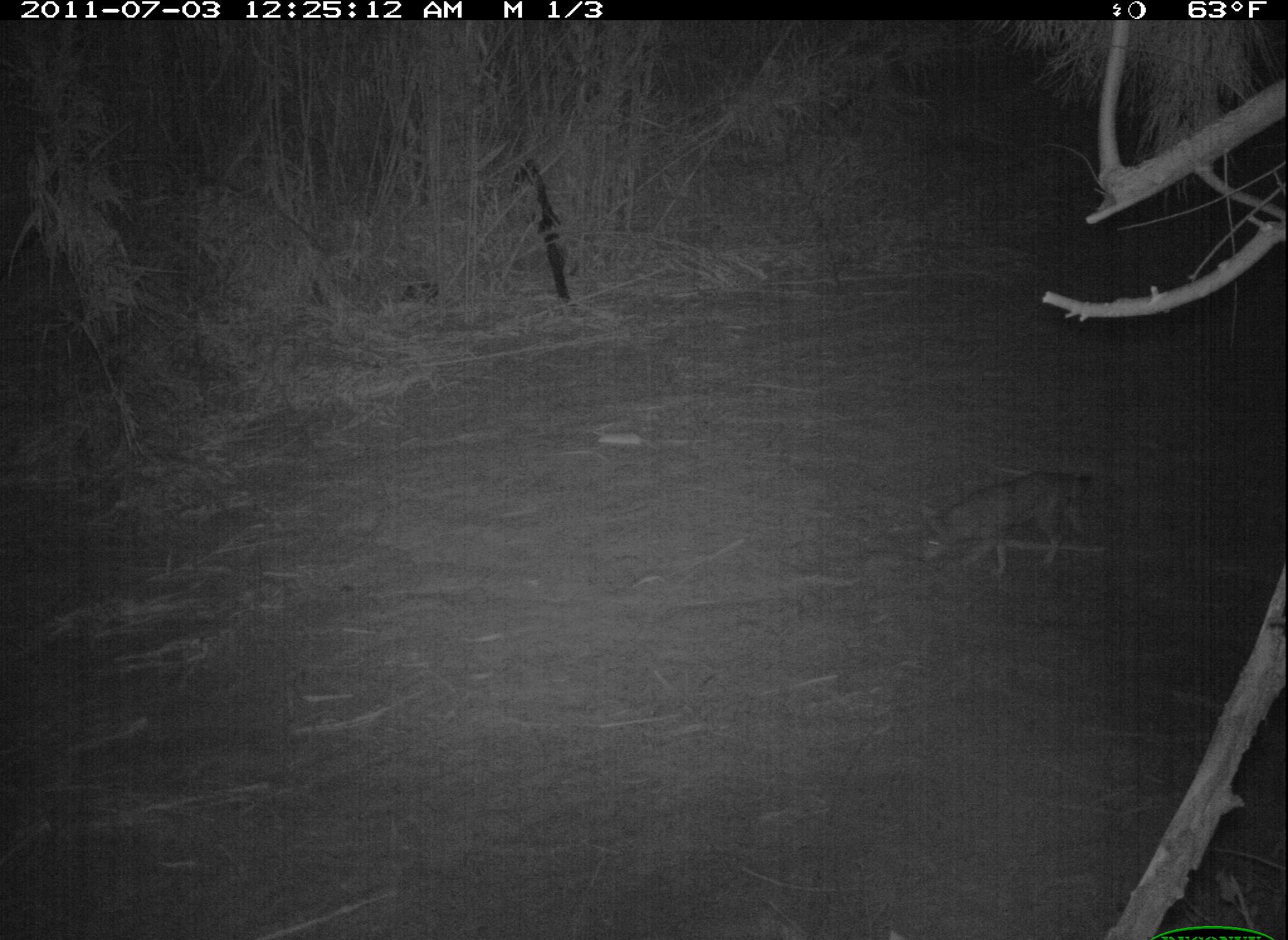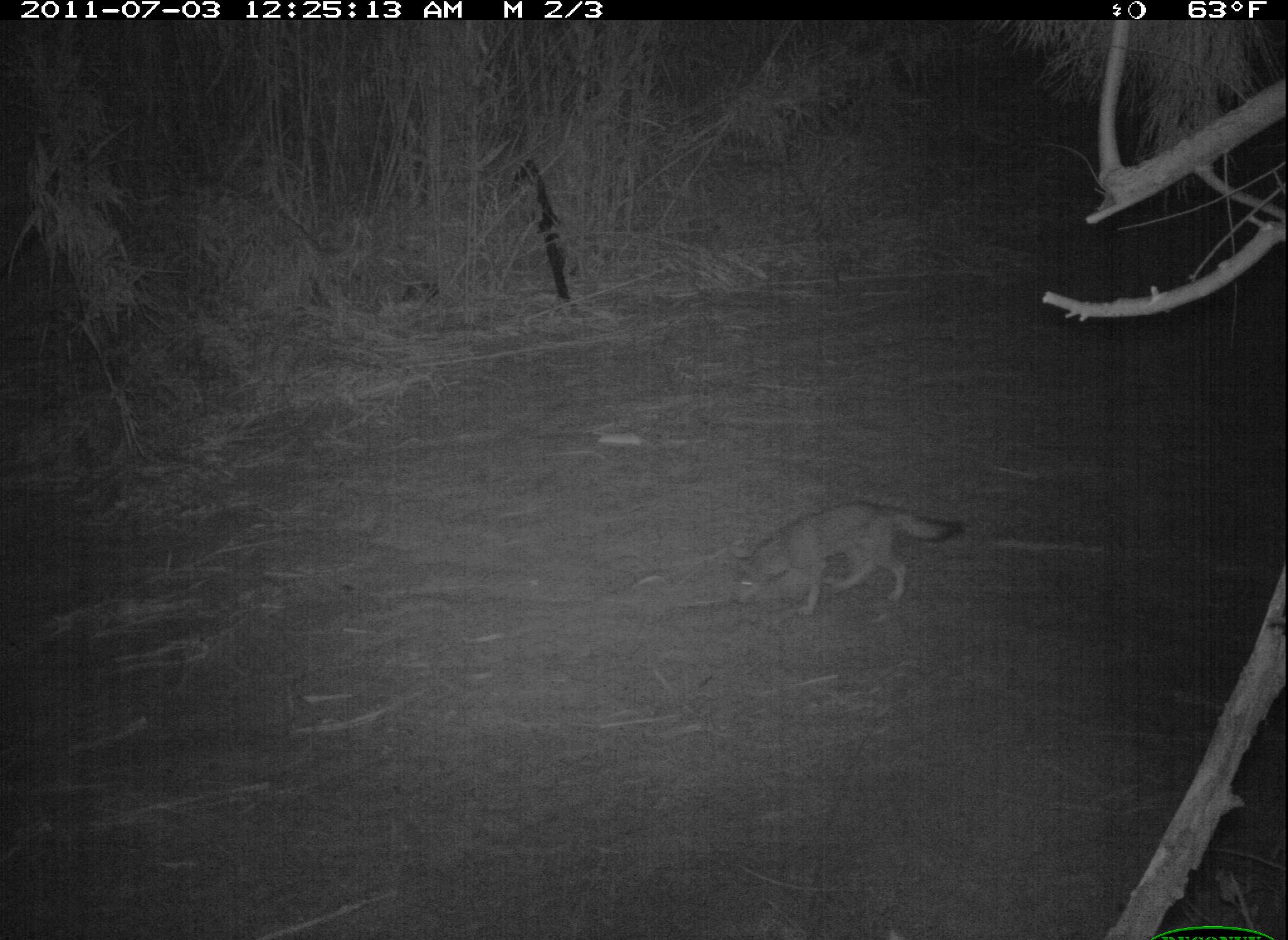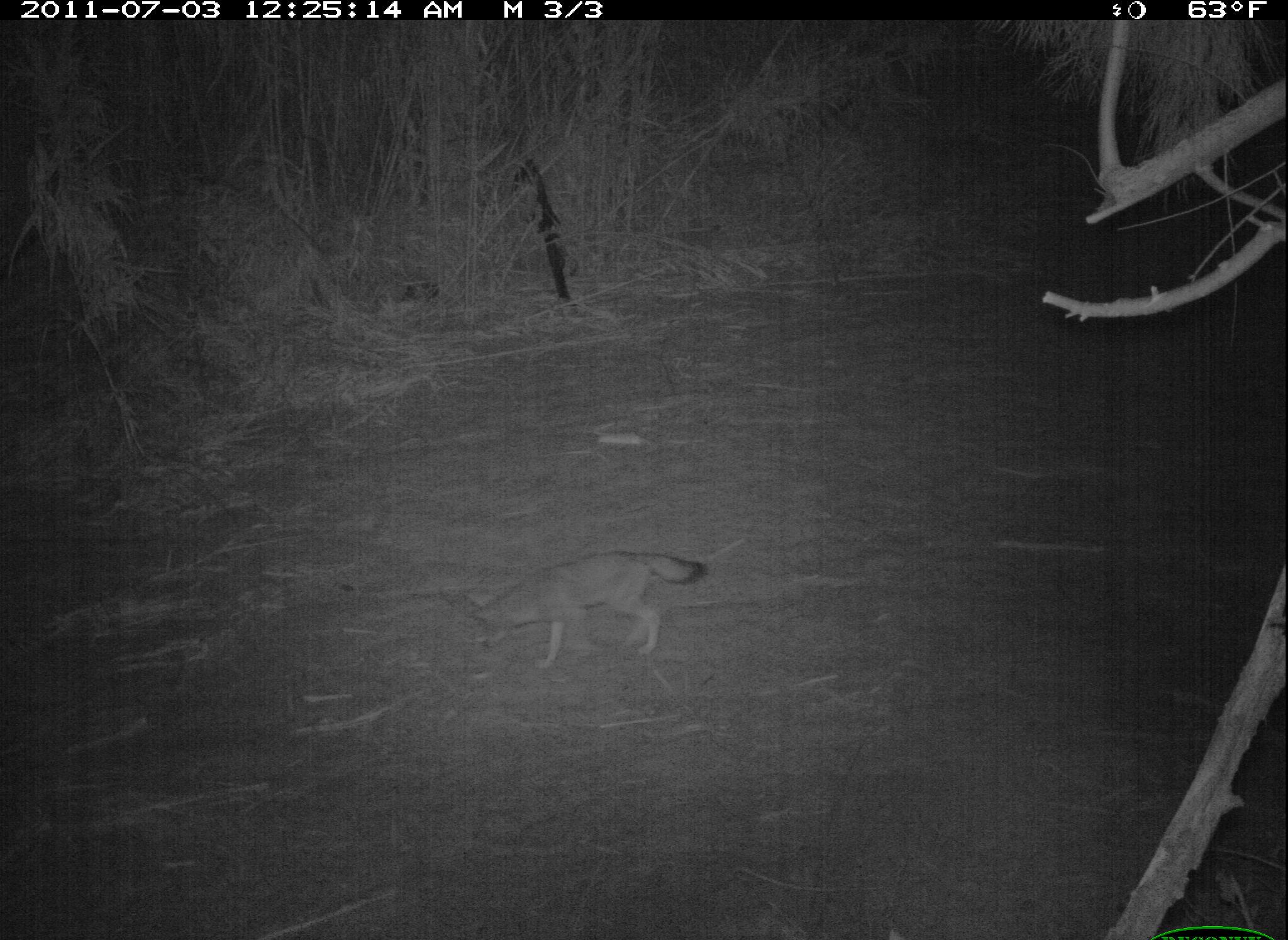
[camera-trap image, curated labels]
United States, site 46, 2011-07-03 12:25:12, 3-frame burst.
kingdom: Animalia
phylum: Chordata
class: Mammalia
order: Carnivora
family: Canidae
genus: Canis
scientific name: Canis latrans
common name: coyote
Coyote (Canis latrans).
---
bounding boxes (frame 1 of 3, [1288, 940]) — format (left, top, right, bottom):
coyote: (903, 453, 1113, 592)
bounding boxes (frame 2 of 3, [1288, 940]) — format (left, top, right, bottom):
coyote: (718, 488, 961, 628)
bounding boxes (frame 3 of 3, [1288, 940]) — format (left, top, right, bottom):
coyote: (459, 541, 712, 670)